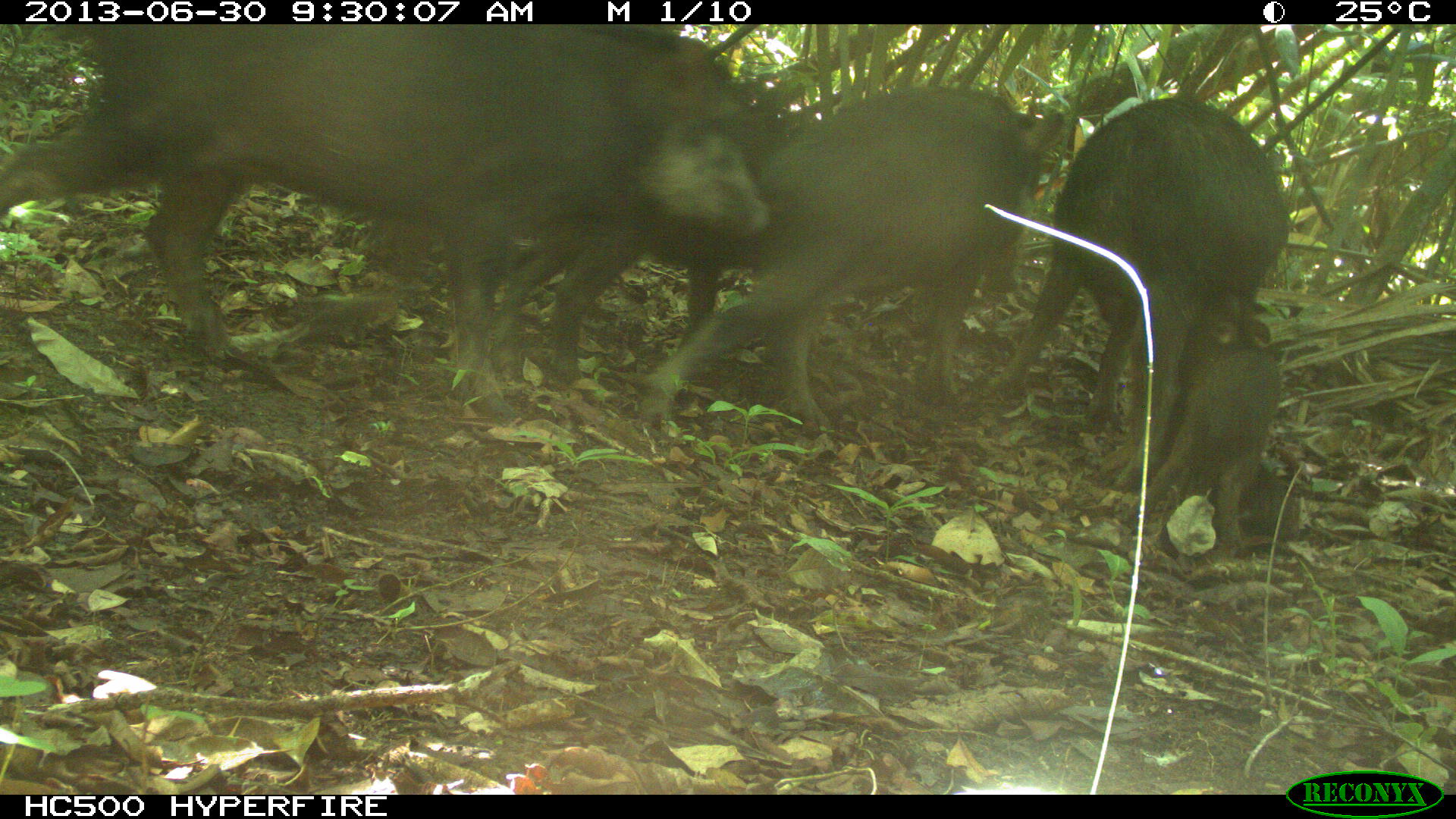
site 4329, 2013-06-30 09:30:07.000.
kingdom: Animalia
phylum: Chordata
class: Mammalia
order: Artiodactyla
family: Tayassuidae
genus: Tayassu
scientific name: Tayassu pecari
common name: white-lipped peccary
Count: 5.